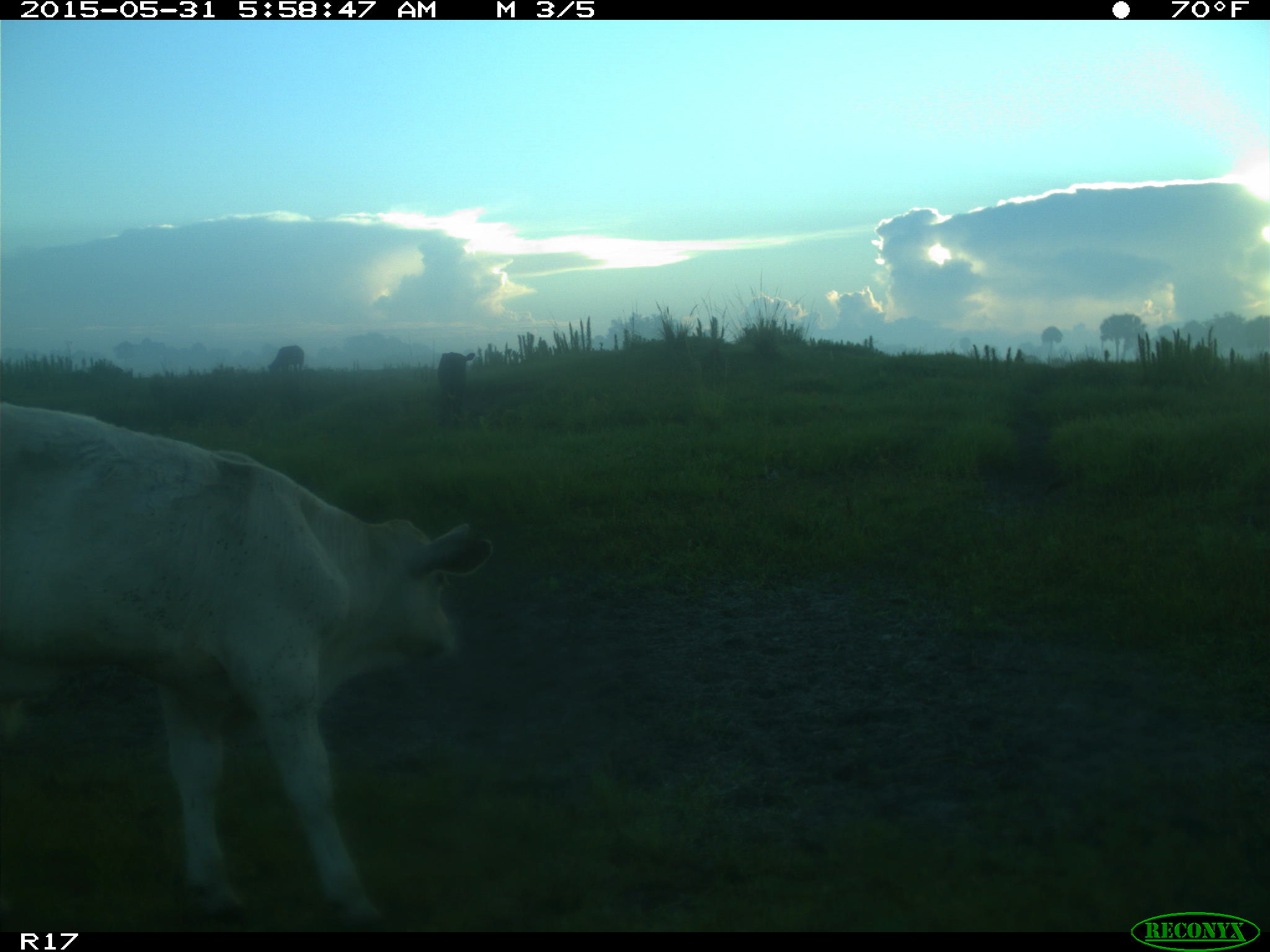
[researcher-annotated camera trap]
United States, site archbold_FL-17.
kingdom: Animalia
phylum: Chordata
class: Mammalia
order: Artiodactyla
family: Bovidae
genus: Bos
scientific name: Bos taurus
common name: domestic cow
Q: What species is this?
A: Bos taurus (domestic cow).